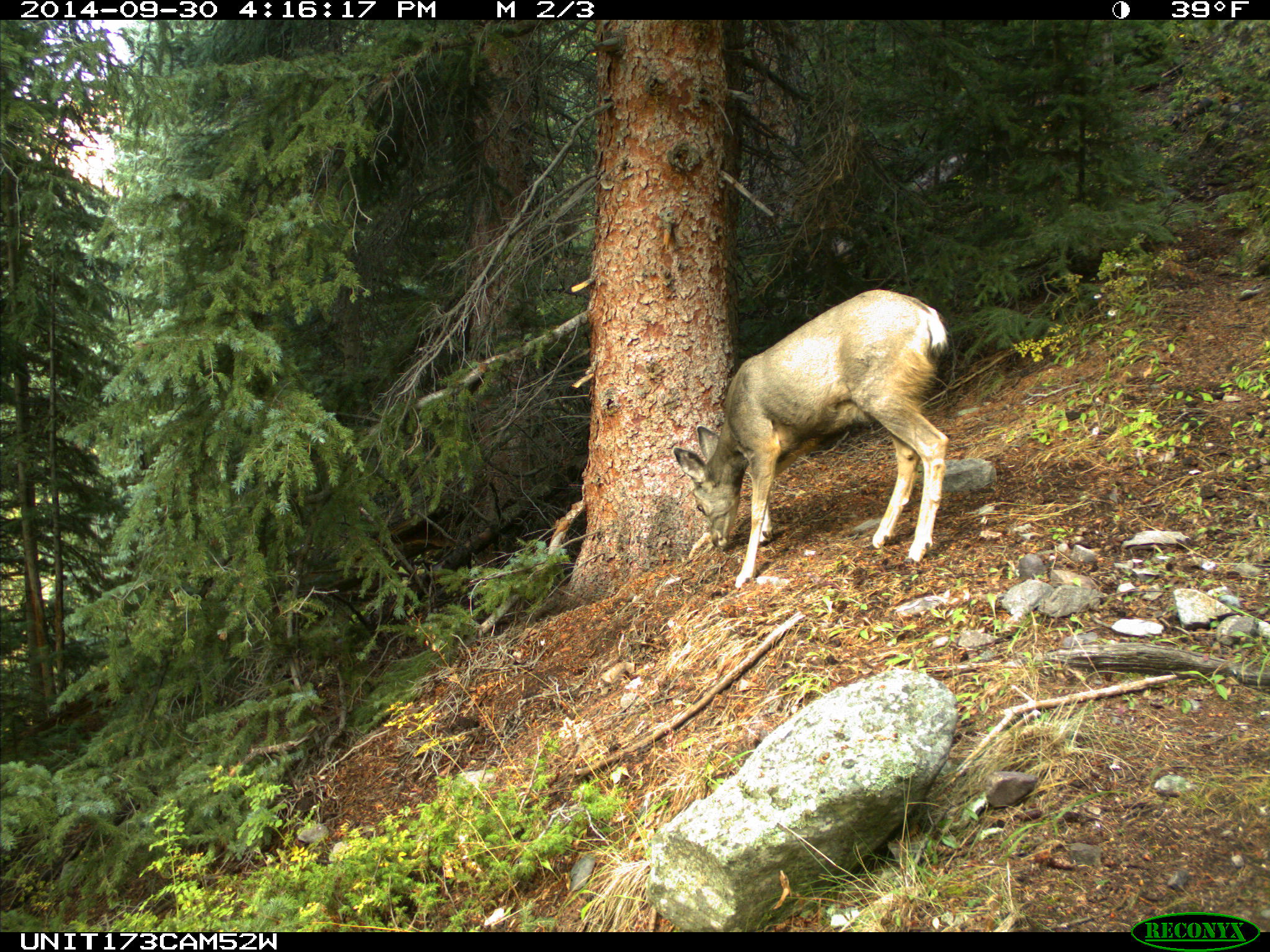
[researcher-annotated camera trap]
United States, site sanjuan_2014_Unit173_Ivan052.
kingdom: Animalia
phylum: Chordata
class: Mammalia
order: Artiodactyla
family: Cervidae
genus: Odocoileus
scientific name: Odocoileus hemionus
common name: mule deer